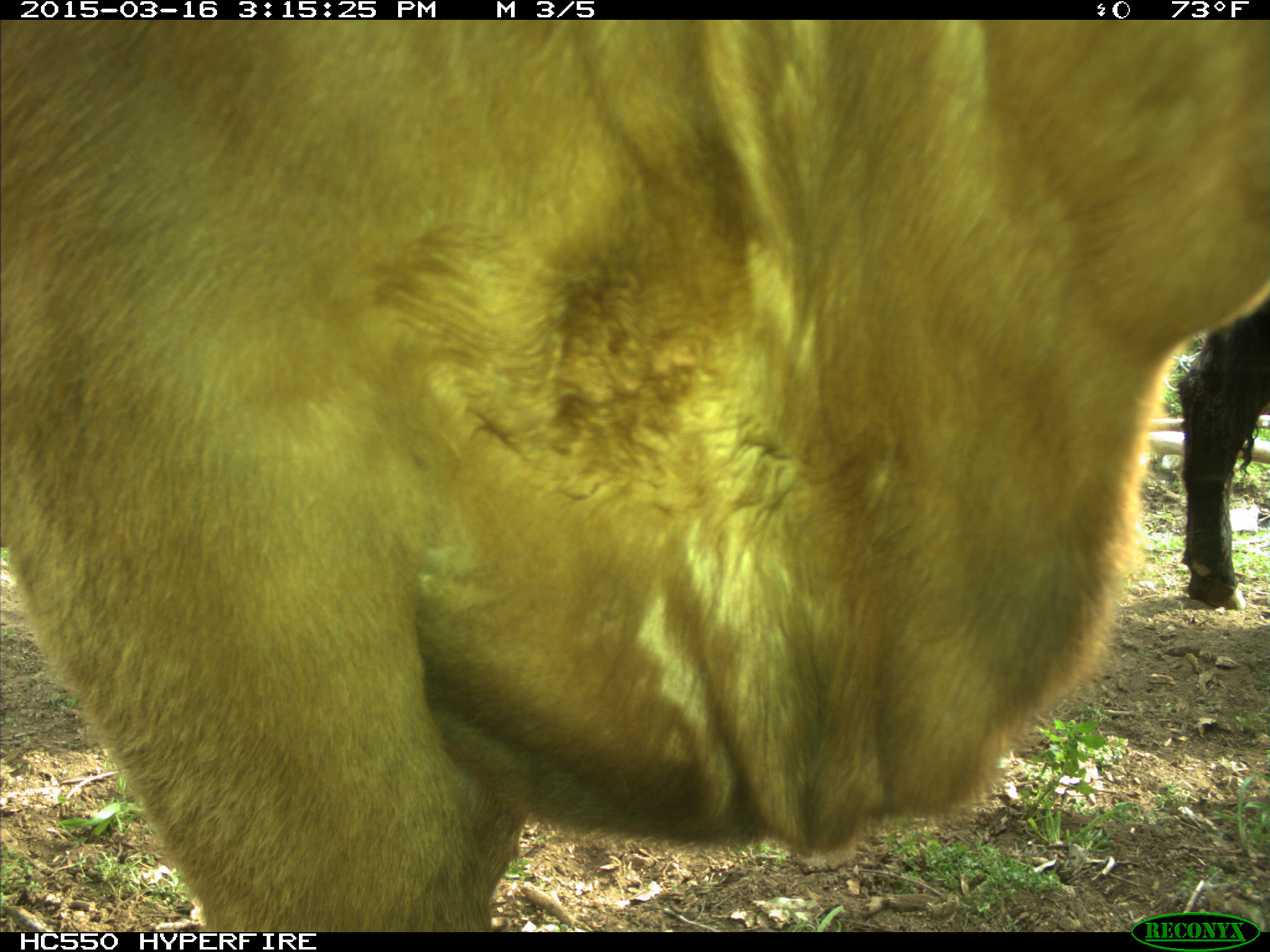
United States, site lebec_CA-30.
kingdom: Animalia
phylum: Chordata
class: Mammalia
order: Artiodactyla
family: Bovidae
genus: Bos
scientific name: Bos taurus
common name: domestic cow